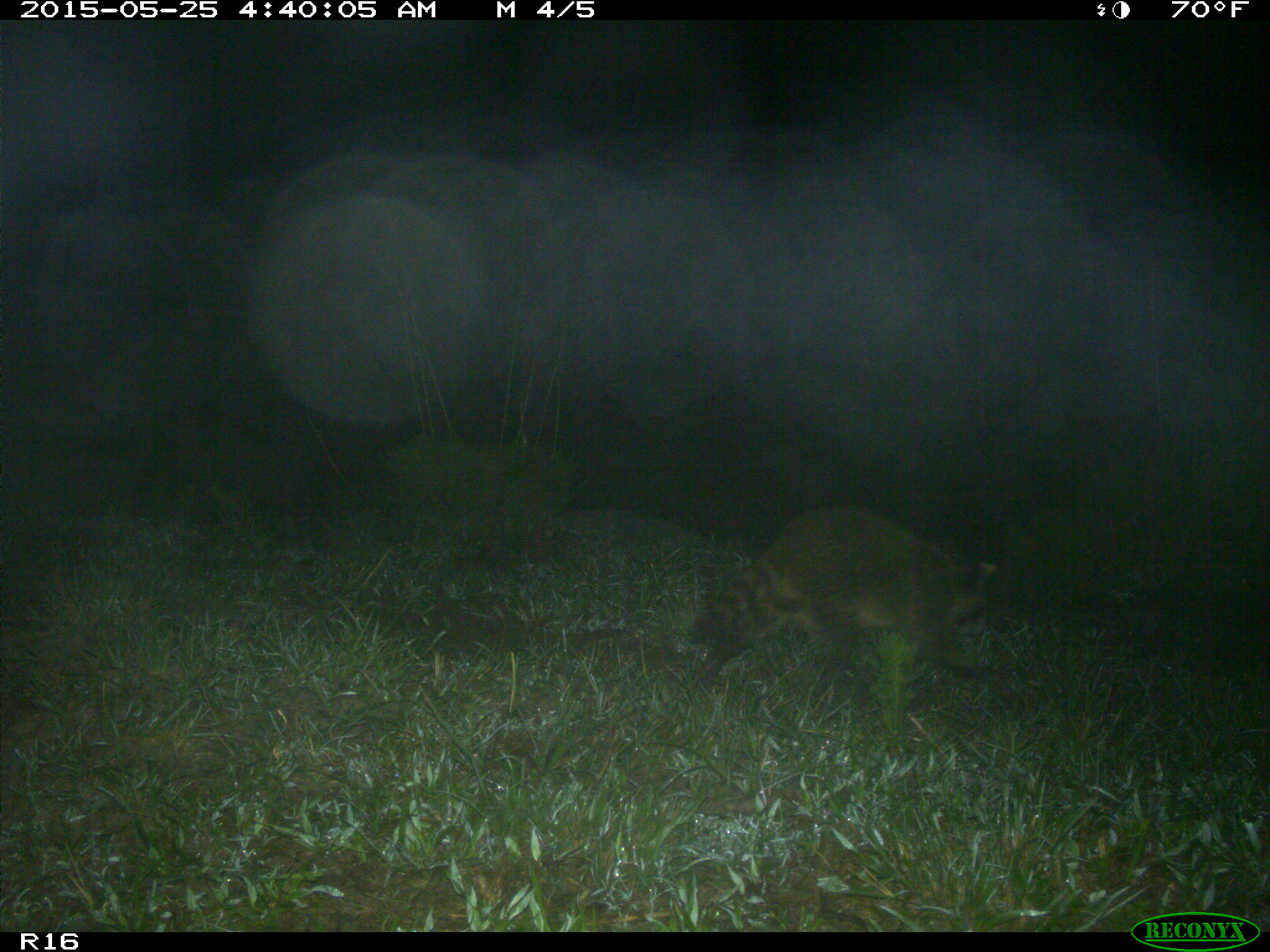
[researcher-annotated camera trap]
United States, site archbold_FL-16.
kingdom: Animalia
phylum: Chordata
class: Mammalia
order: Carnivora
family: Procyonidae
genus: Procyon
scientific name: Procyon lotor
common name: common raccoon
Procyon lotor (common raccoon).